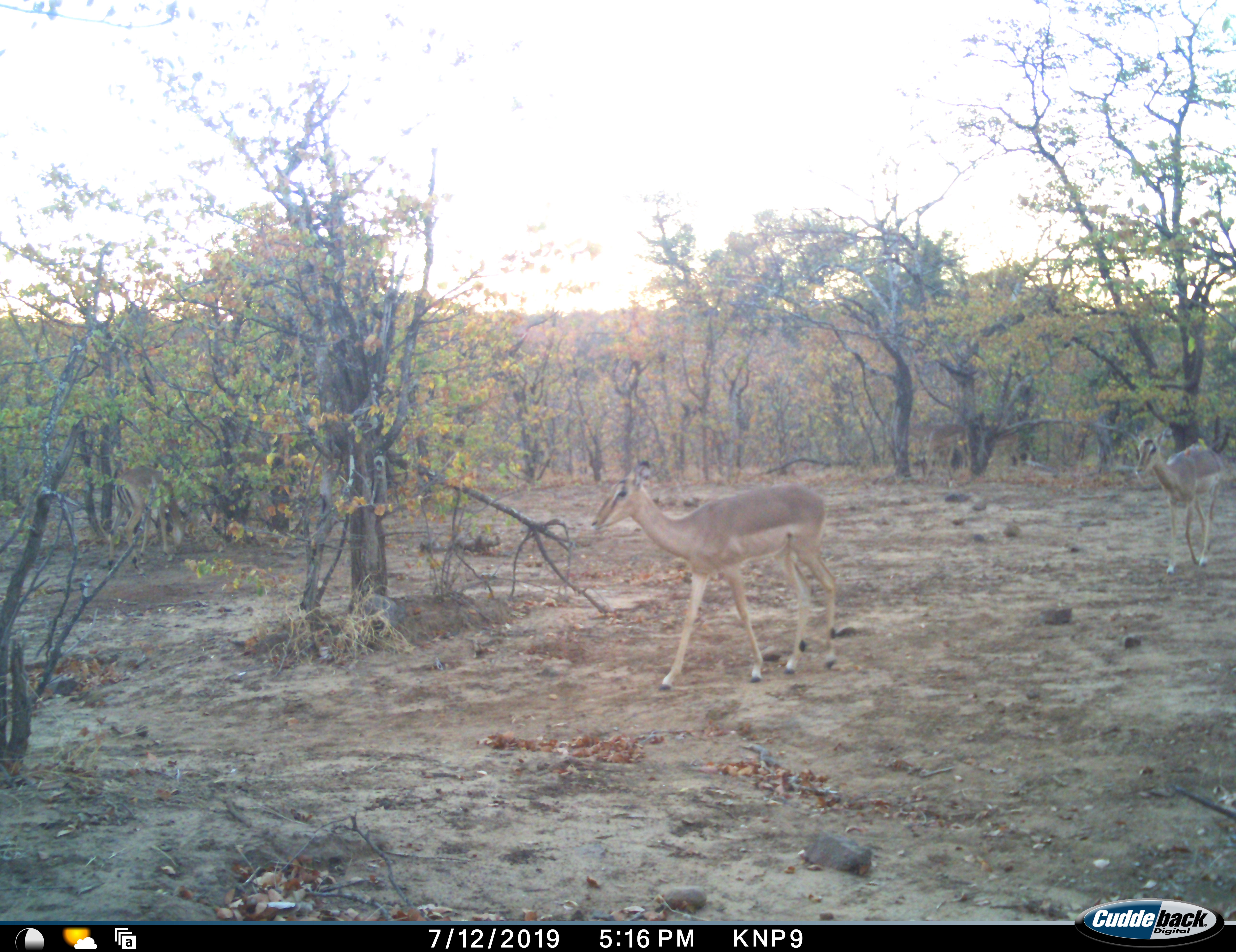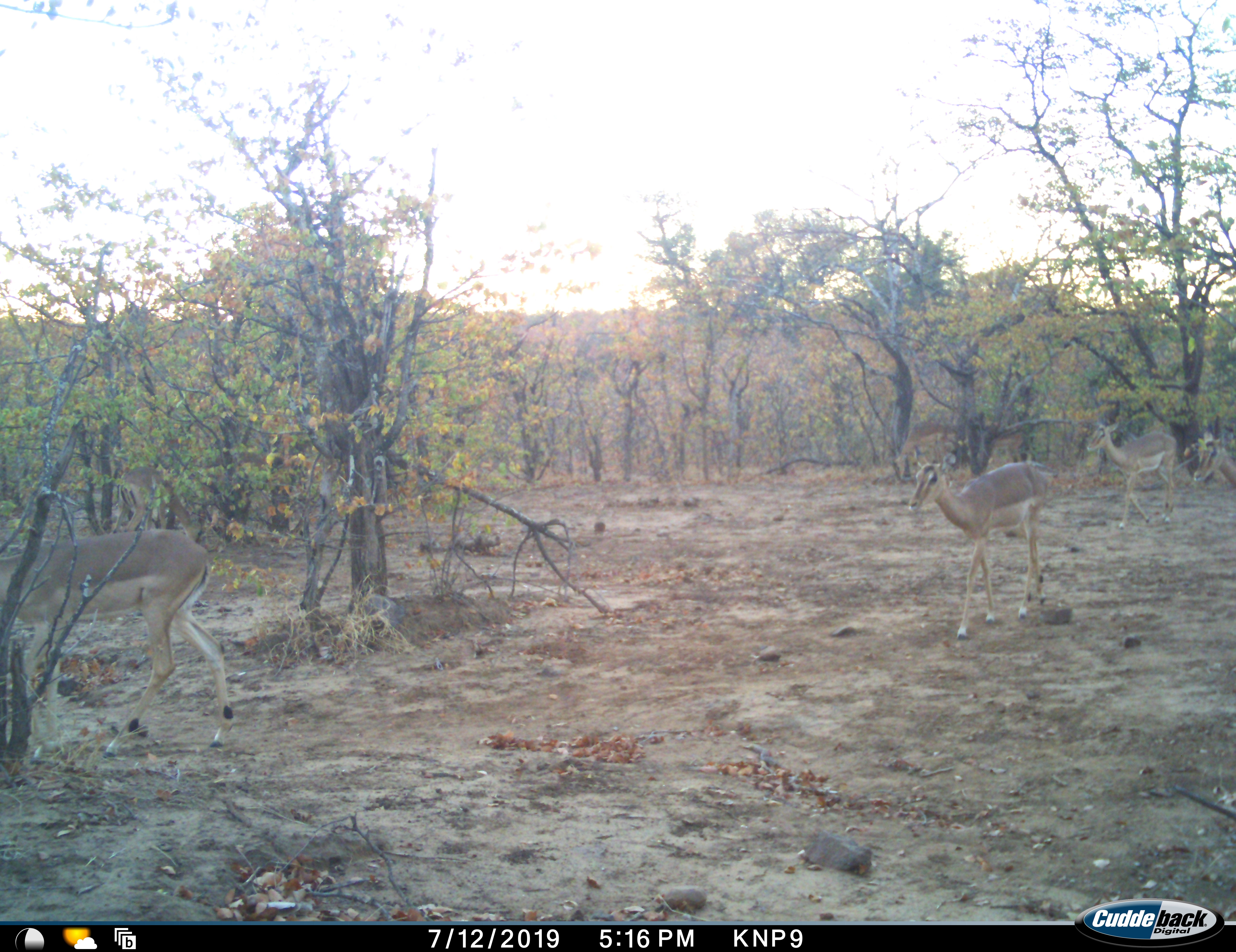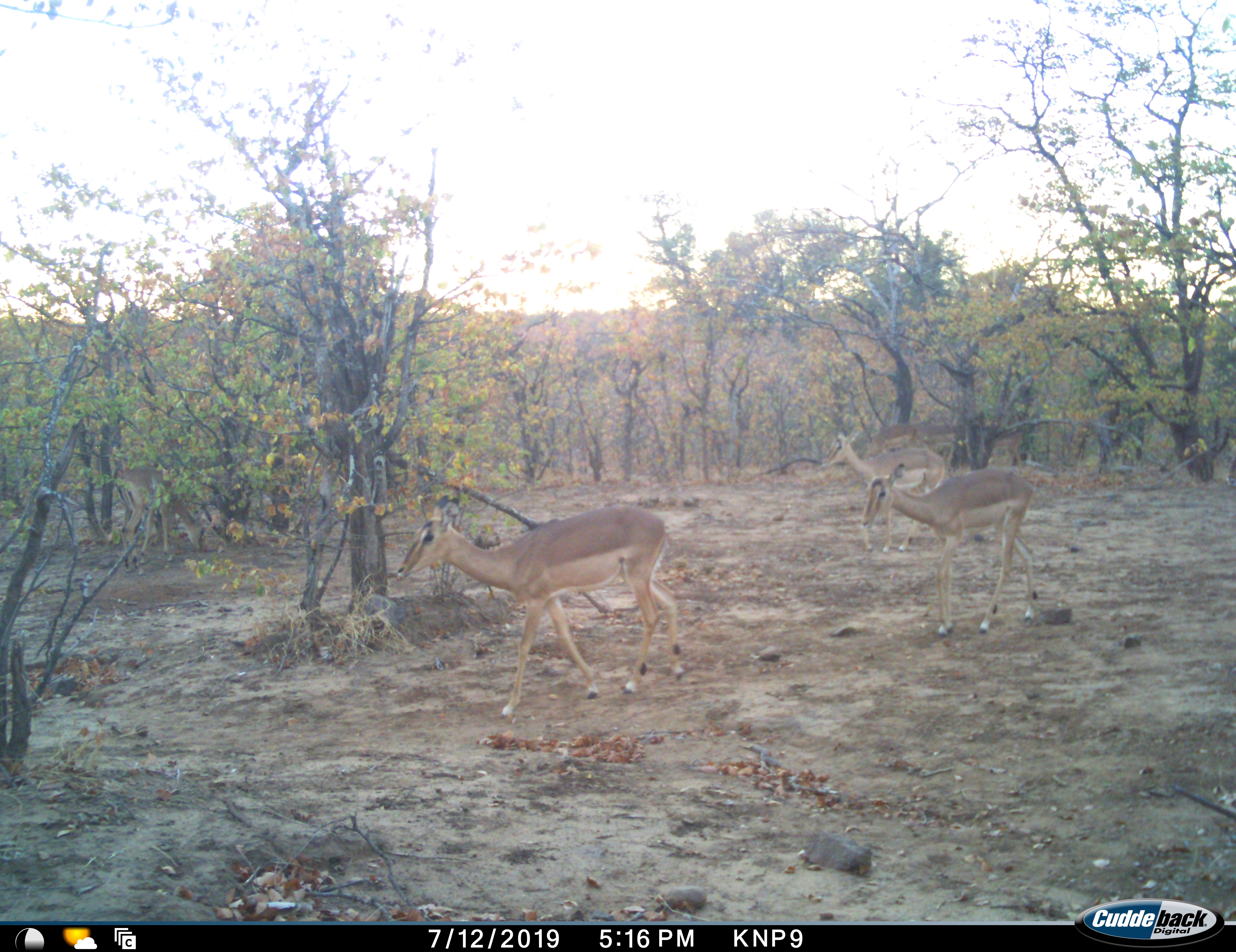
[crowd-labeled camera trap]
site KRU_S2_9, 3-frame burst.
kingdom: Animalia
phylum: Chordata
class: Mammalia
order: Artiodactyla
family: Bovidae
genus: Aepyceros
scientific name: Aepyceros melampus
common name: impala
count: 3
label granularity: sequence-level